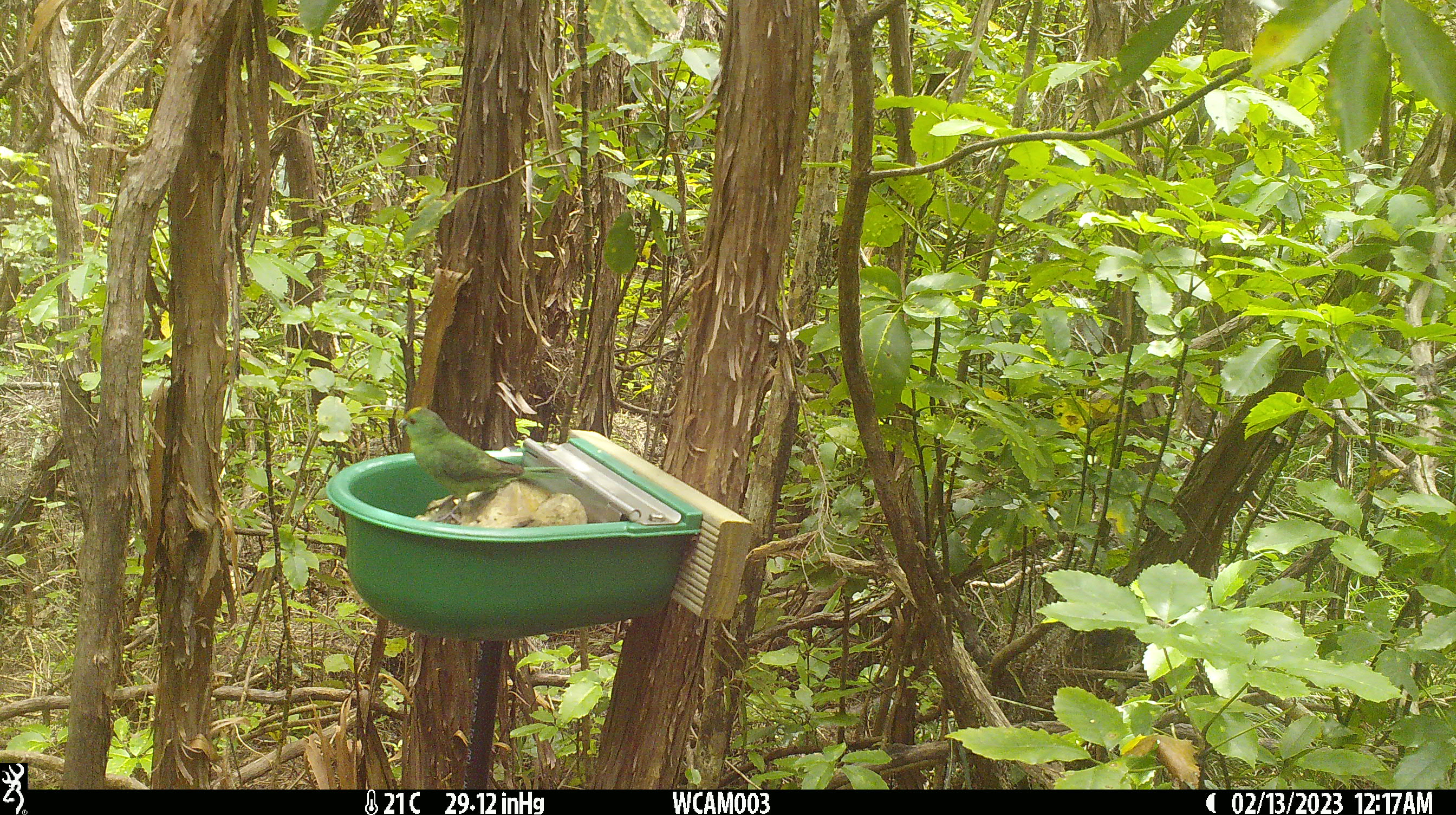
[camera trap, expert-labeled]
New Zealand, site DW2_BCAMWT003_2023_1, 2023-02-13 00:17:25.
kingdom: Animalia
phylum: Chordata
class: Aves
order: Psittaciformes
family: Psittaculidae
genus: Cyanoramphus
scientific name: Cyanoramphus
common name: parakeet